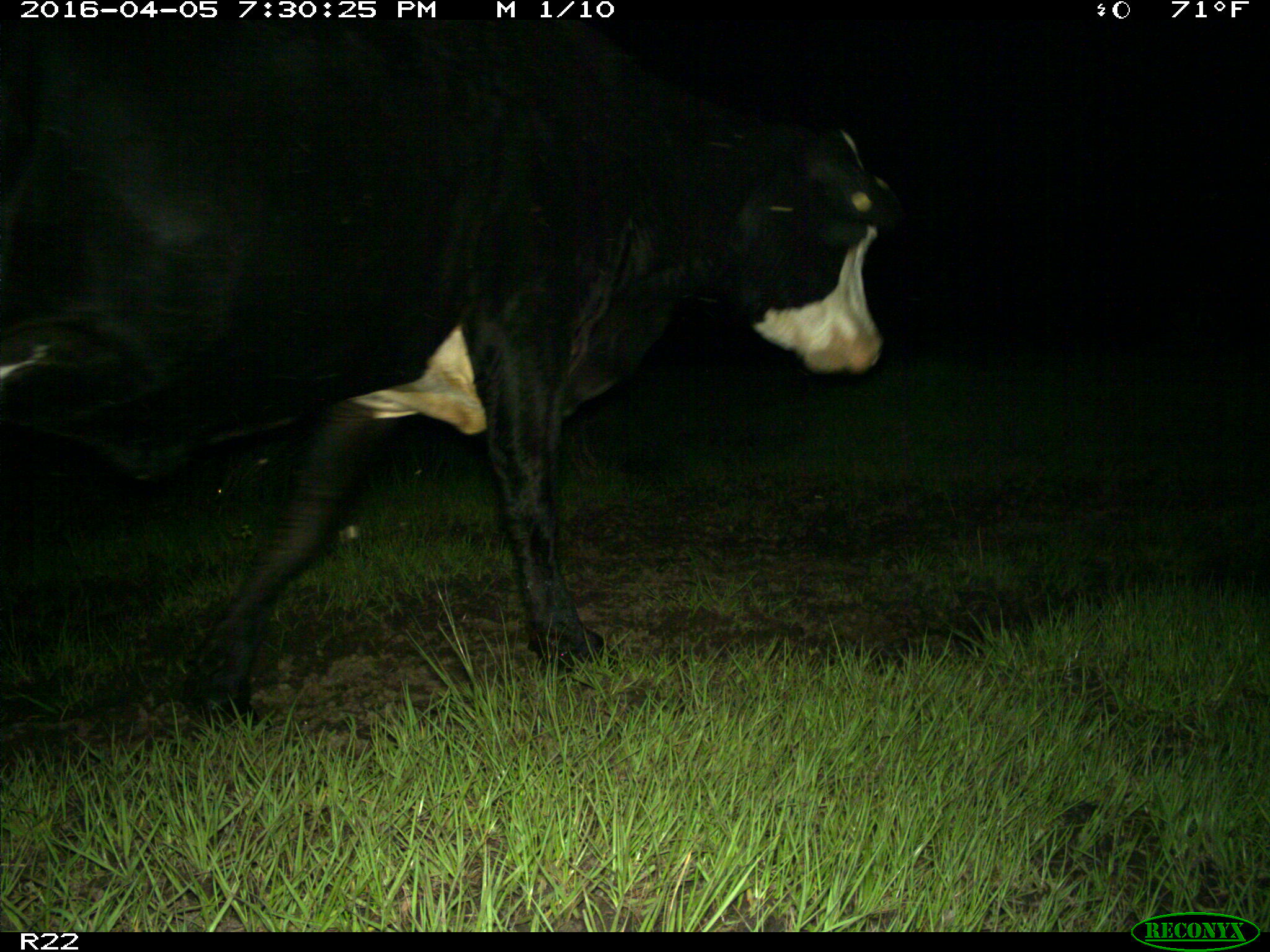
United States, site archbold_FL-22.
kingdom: Animalia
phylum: Chordata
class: Mammalia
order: Artiodactyla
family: Bovidae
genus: Bos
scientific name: Bos taurus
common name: domestic cow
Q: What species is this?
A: Bos taurus (domestic cow).